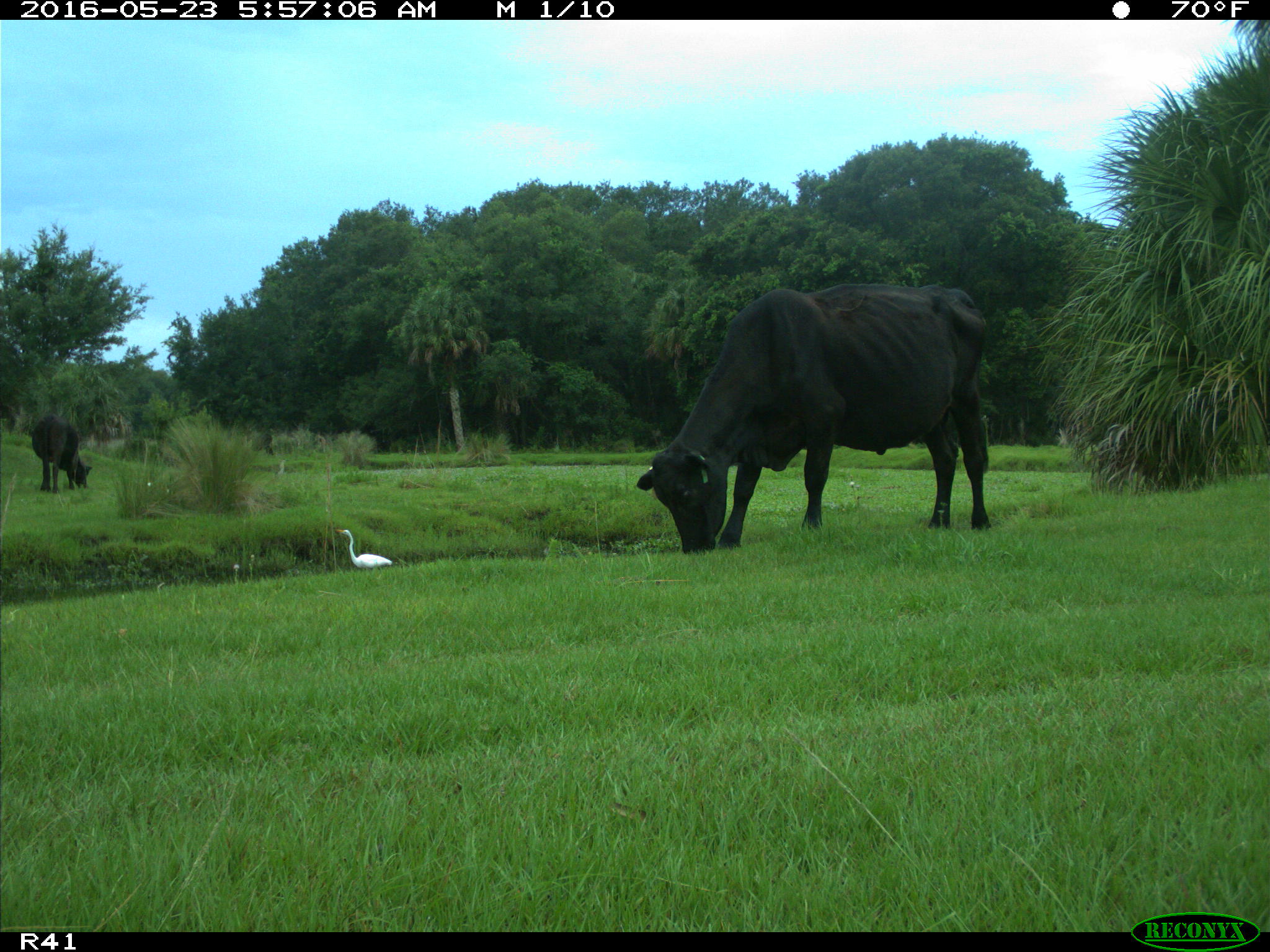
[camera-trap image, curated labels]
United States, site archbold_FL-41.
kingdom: Animalia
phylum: Chordata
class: Mammalia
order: Artiodactyla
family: Bovidae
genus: Bos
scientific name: Bos taurus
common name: domestic cow